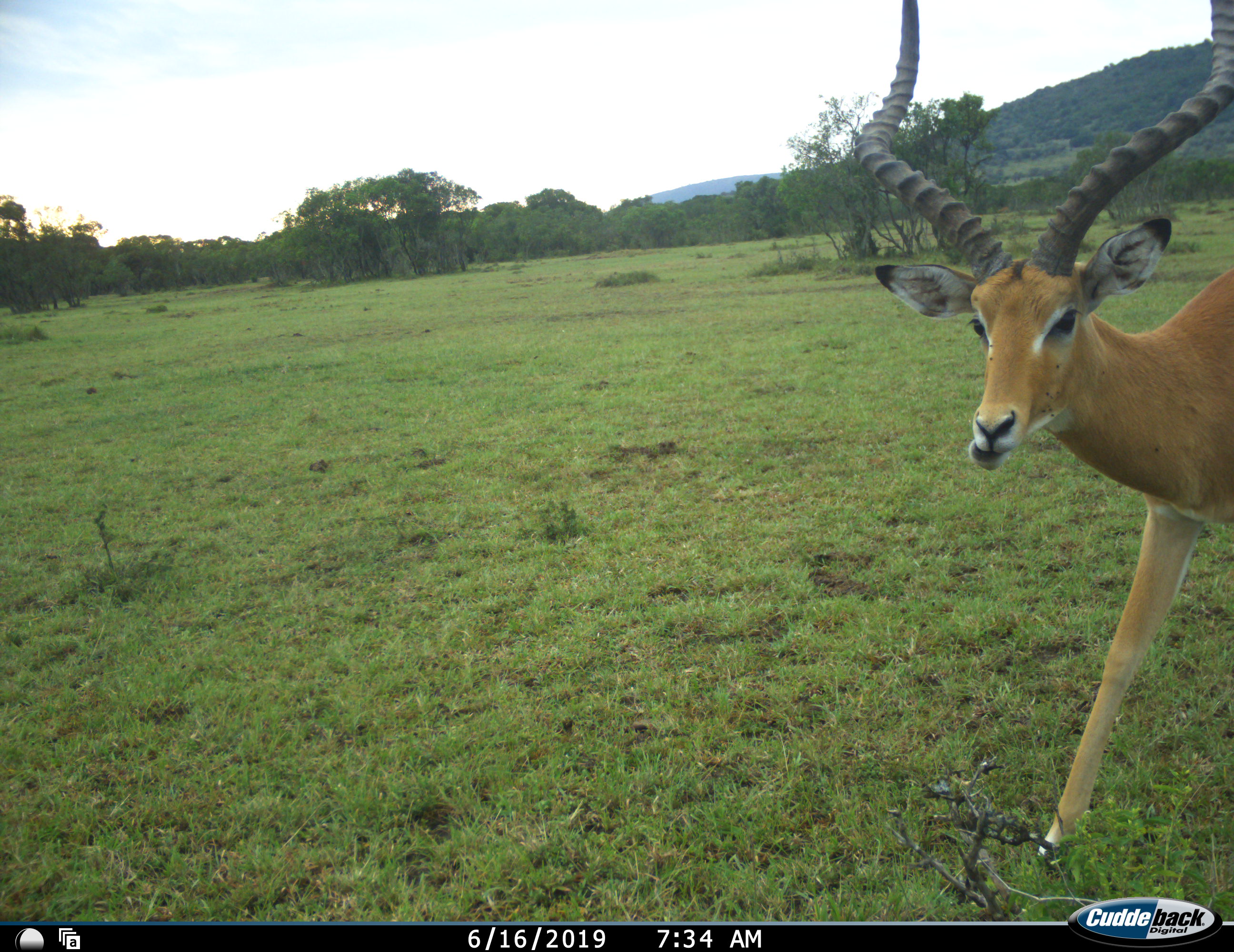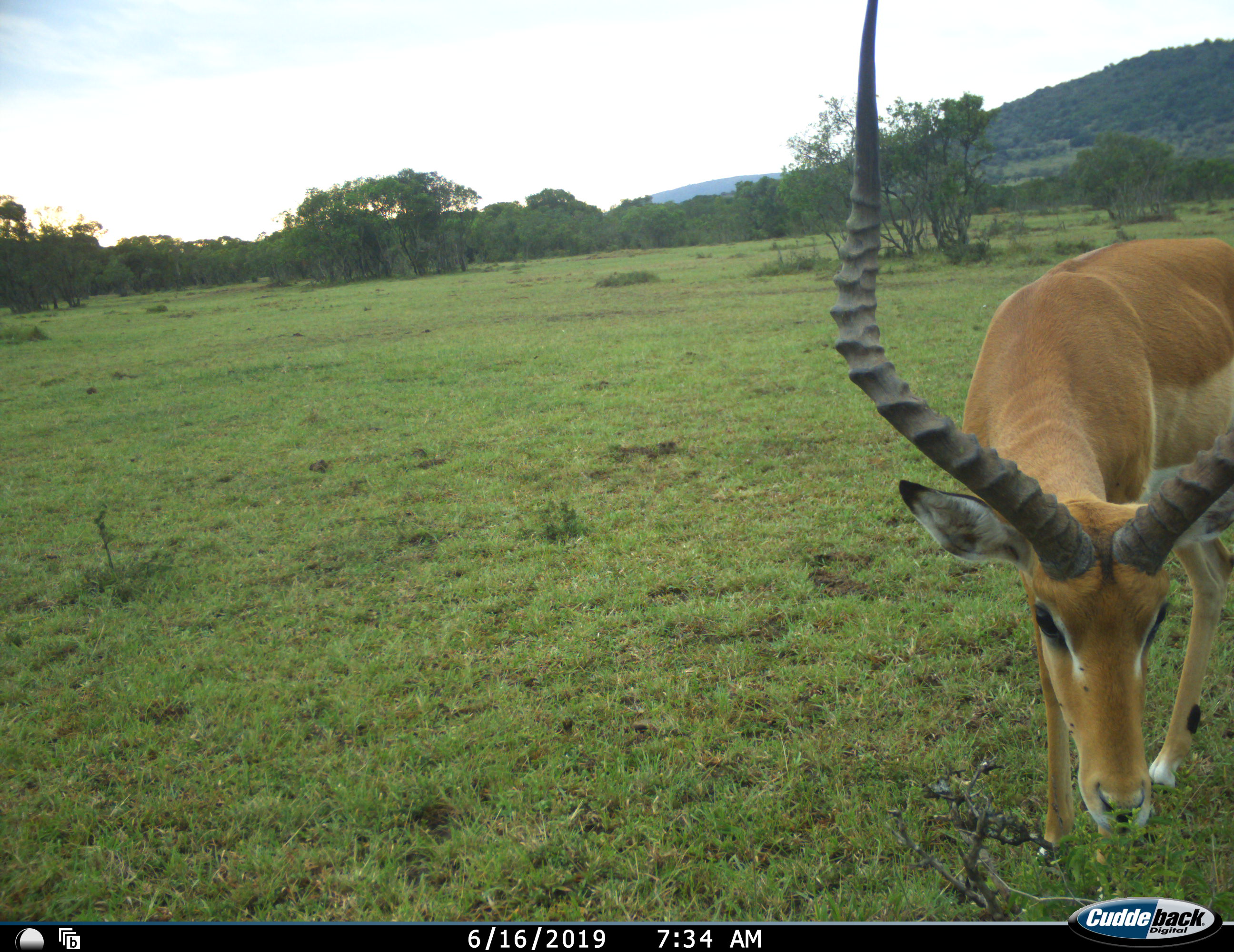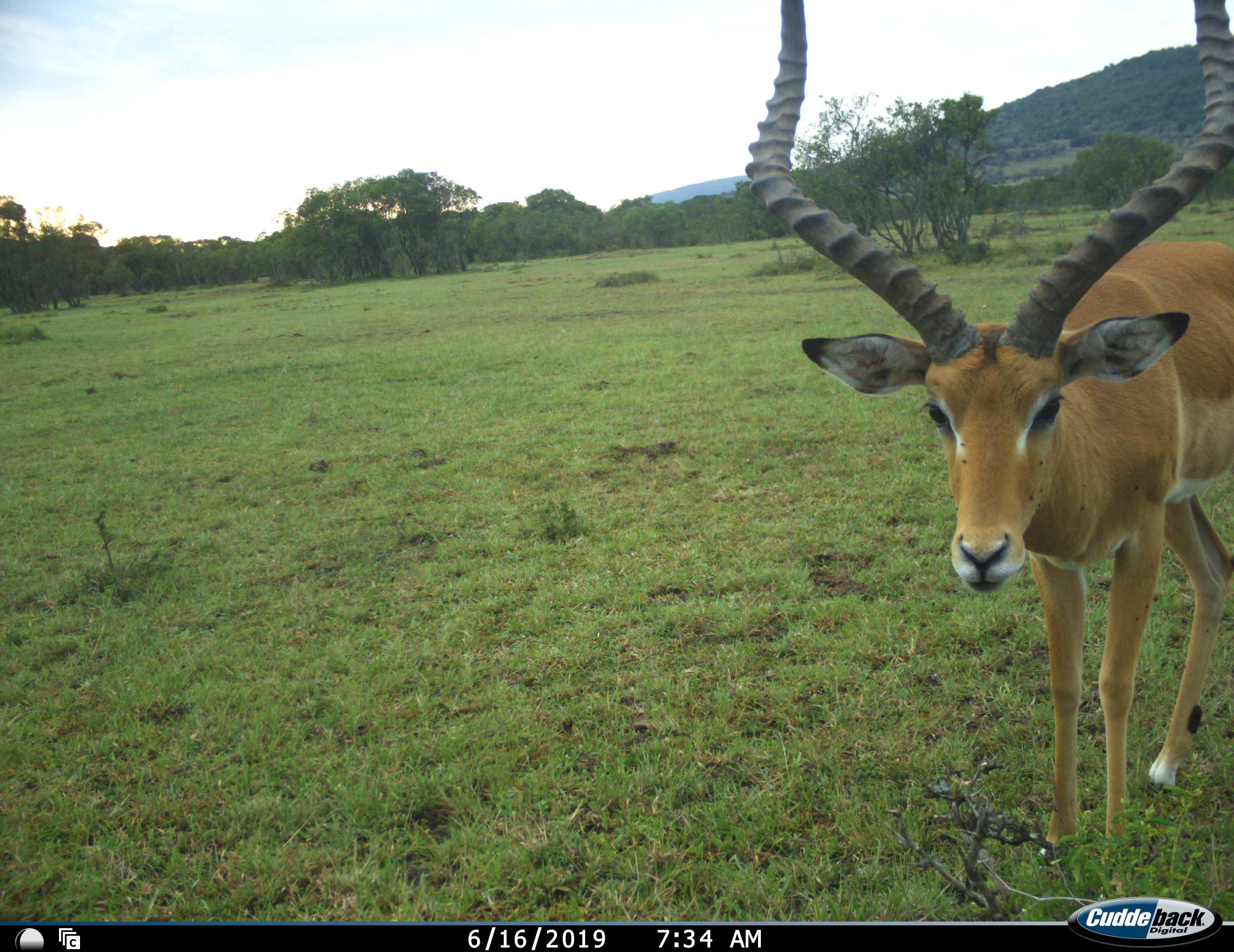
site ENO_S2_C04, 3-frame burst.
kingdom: Animalia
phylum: Chordata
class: Mammalia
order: Artiodactyla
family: Bovidae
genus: Aepyceros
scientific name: Aepyceros melampus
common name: impala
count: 1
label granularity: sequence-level